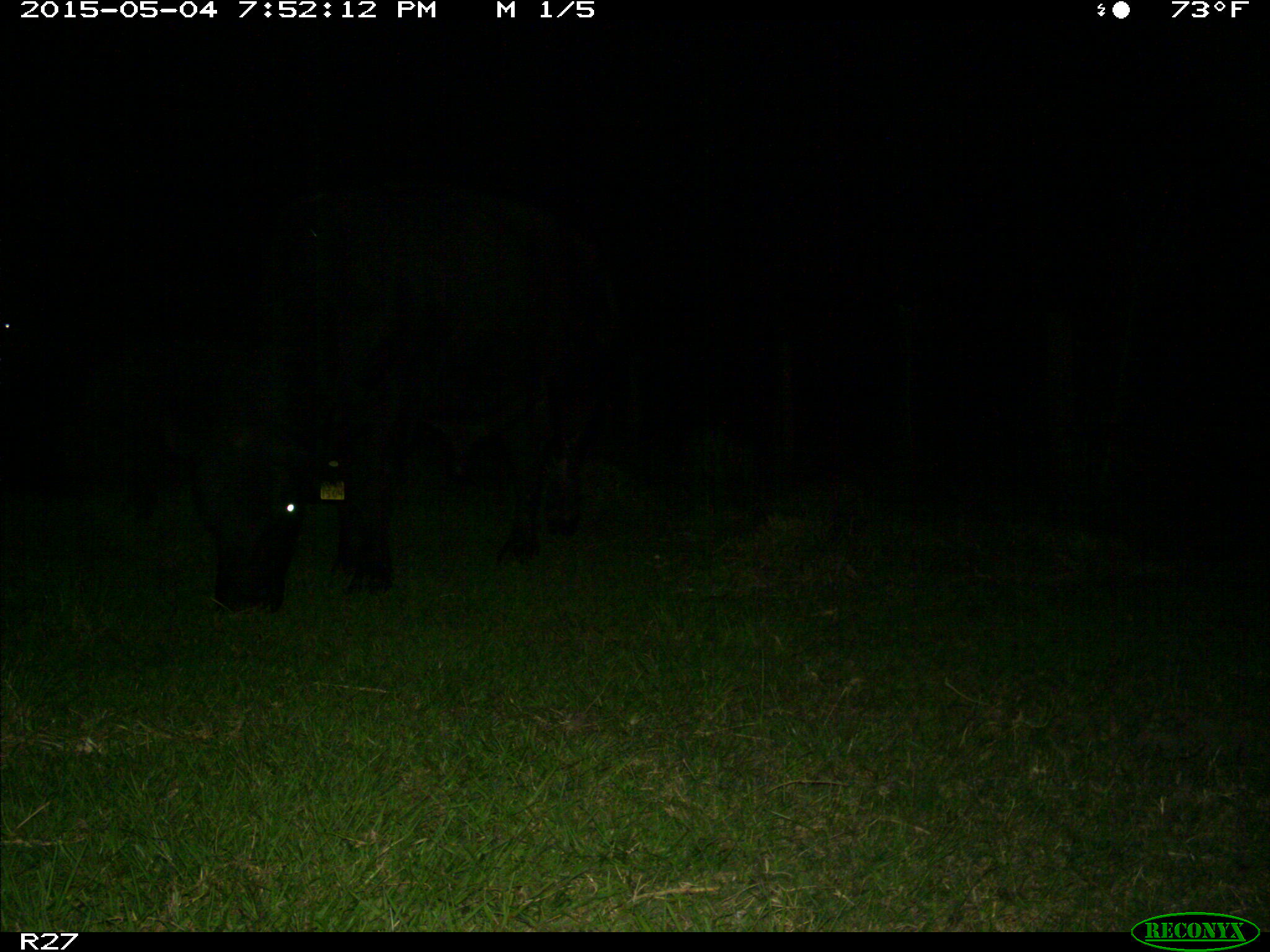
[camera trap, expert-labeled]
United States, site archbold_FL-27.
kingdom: Animalia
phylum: Chordata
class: Mammalia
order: Artiodactyla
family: Bovidae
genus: Bos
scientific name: Bos taurus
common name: domestic cow